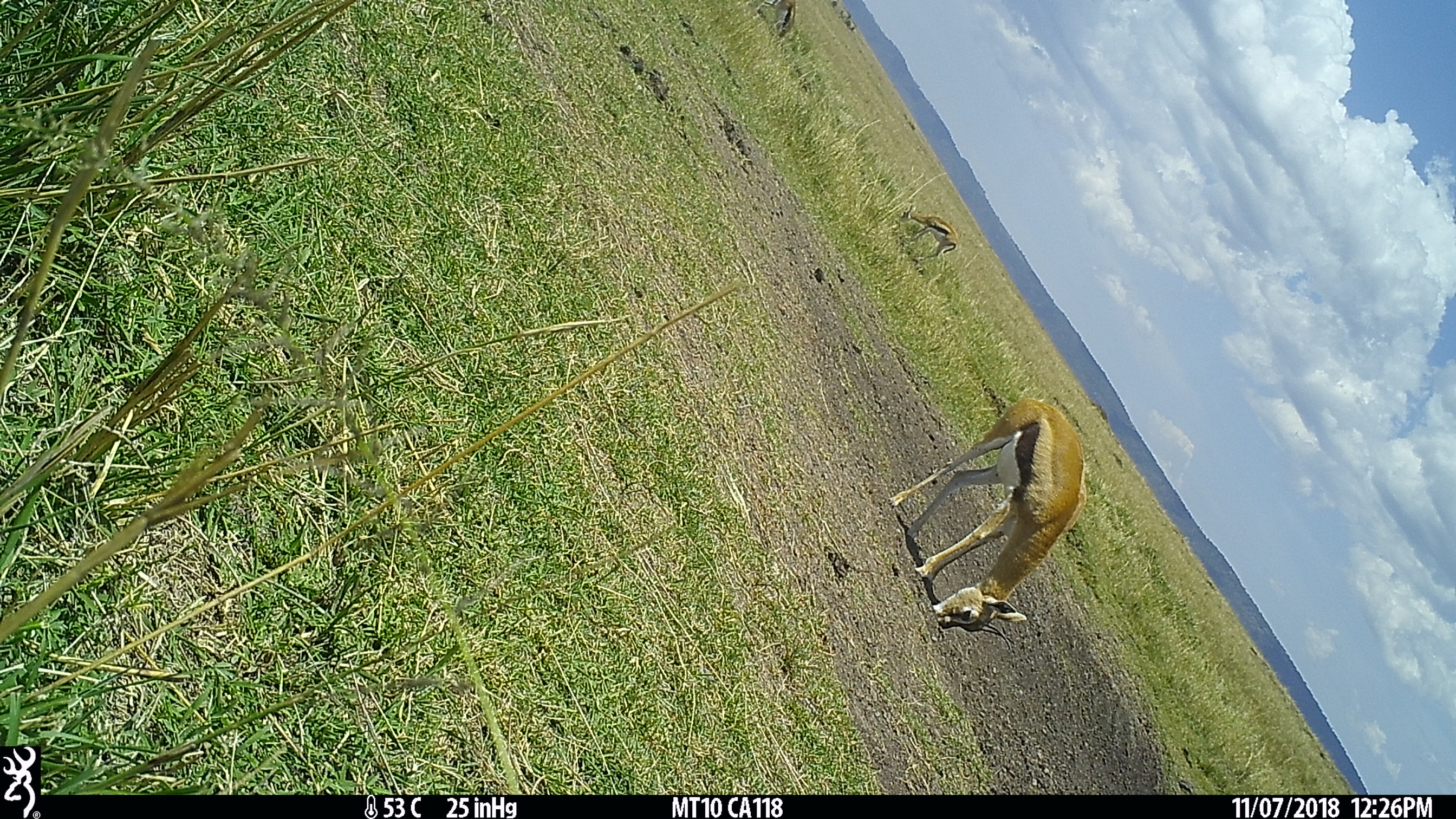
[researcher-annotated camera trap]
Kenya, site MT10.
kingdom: Animalia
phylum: Chordata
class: Mammalia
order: Artiodactyla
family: Bovidae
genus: Eudorcas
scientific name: Eudorcas thomsonii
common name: thomon's gazelle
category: gazelle thomsons